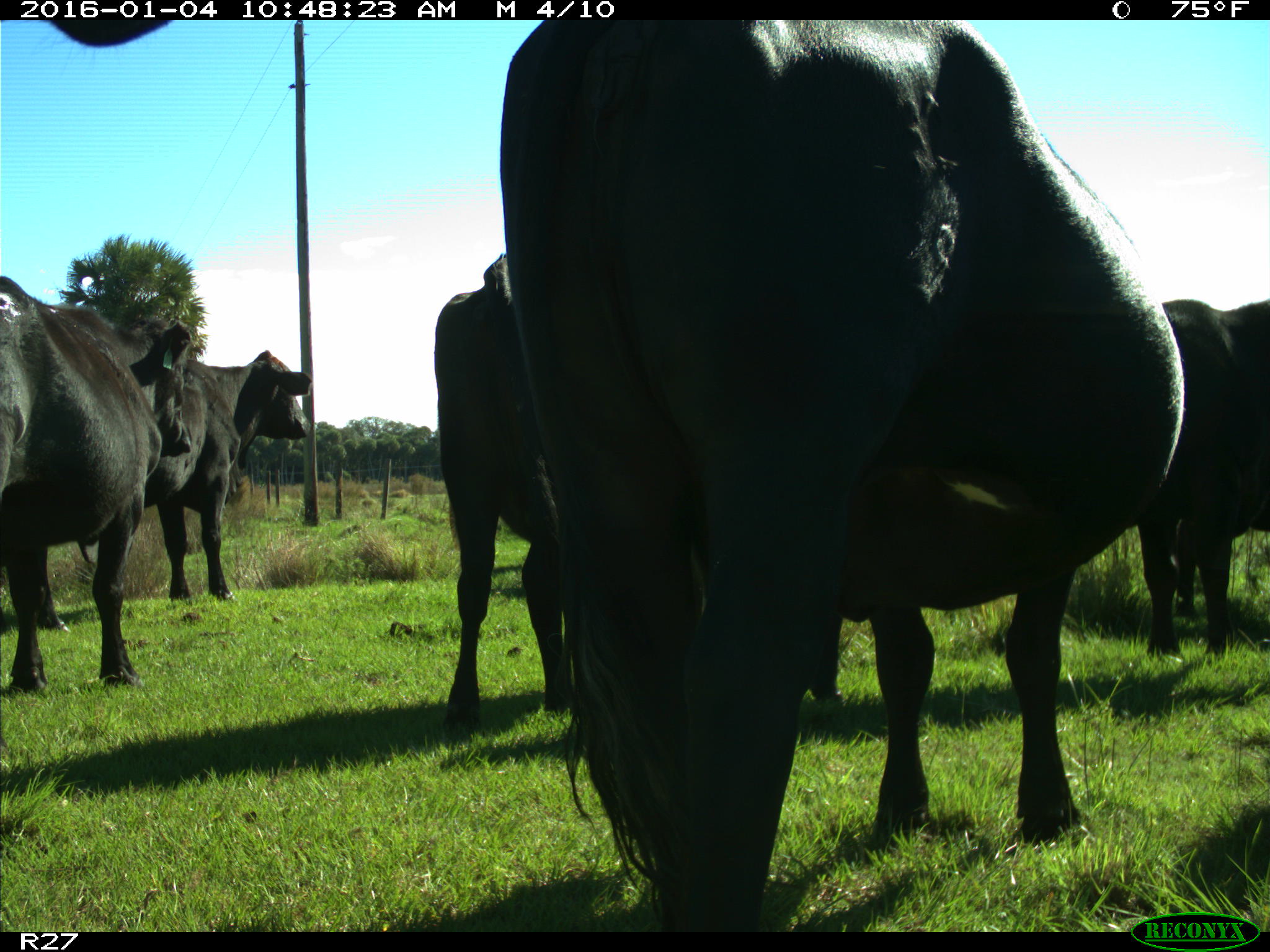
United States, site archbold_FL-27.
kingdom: Animalia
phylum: Chordata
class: Mammalia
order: Artiodactyla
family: Bovidae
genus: Bos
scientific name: Bos taurus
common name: domestic cow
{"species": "Bos taurus (domestic cow)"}